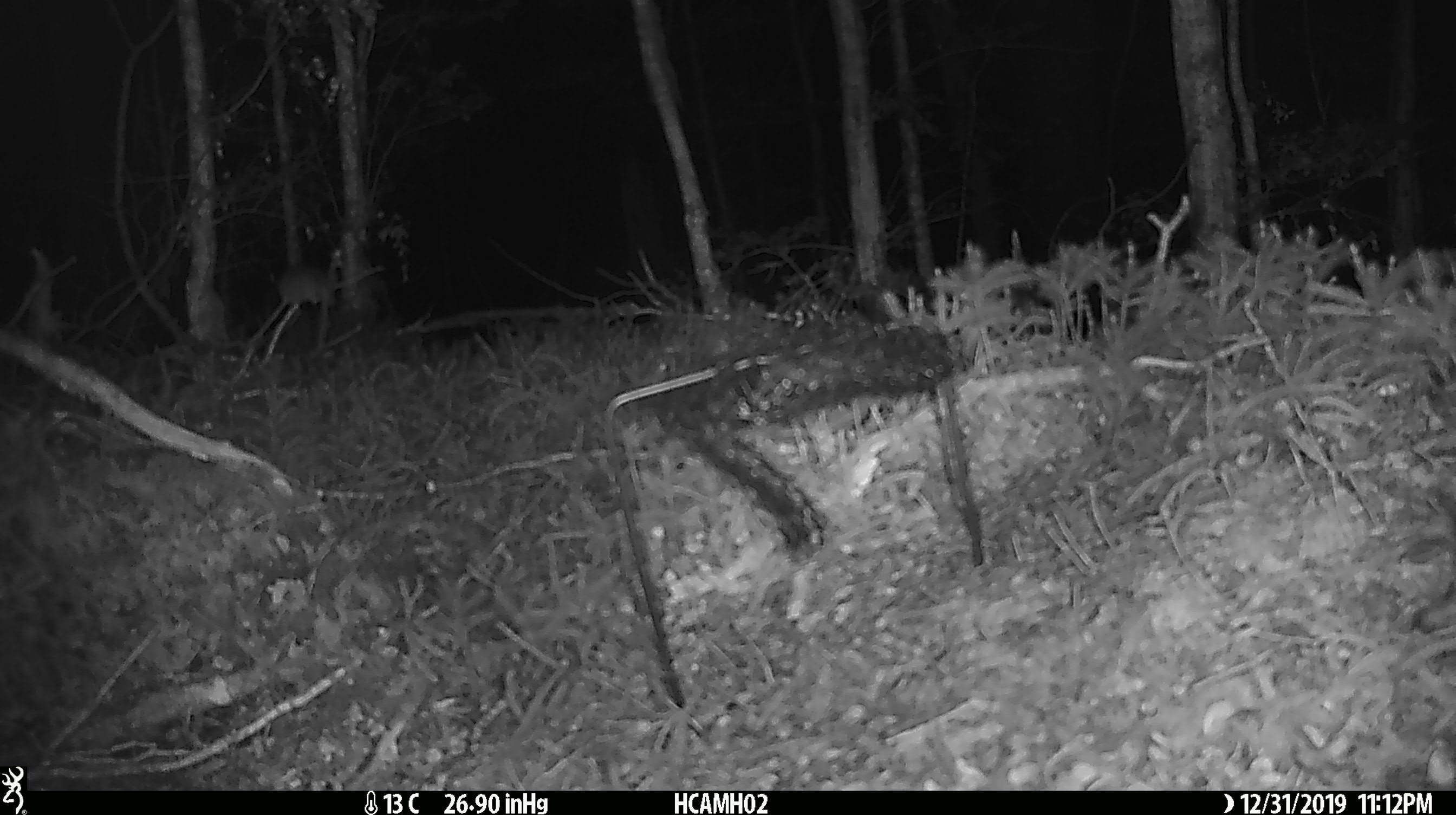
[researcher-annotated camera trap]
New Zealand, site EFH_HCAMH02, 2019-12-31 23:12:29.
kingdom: Animalia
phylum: Chordata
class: Mammalia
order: Rodentia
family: Muridae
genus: Mus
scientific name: Mus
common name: mouse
Mouse (Mus).